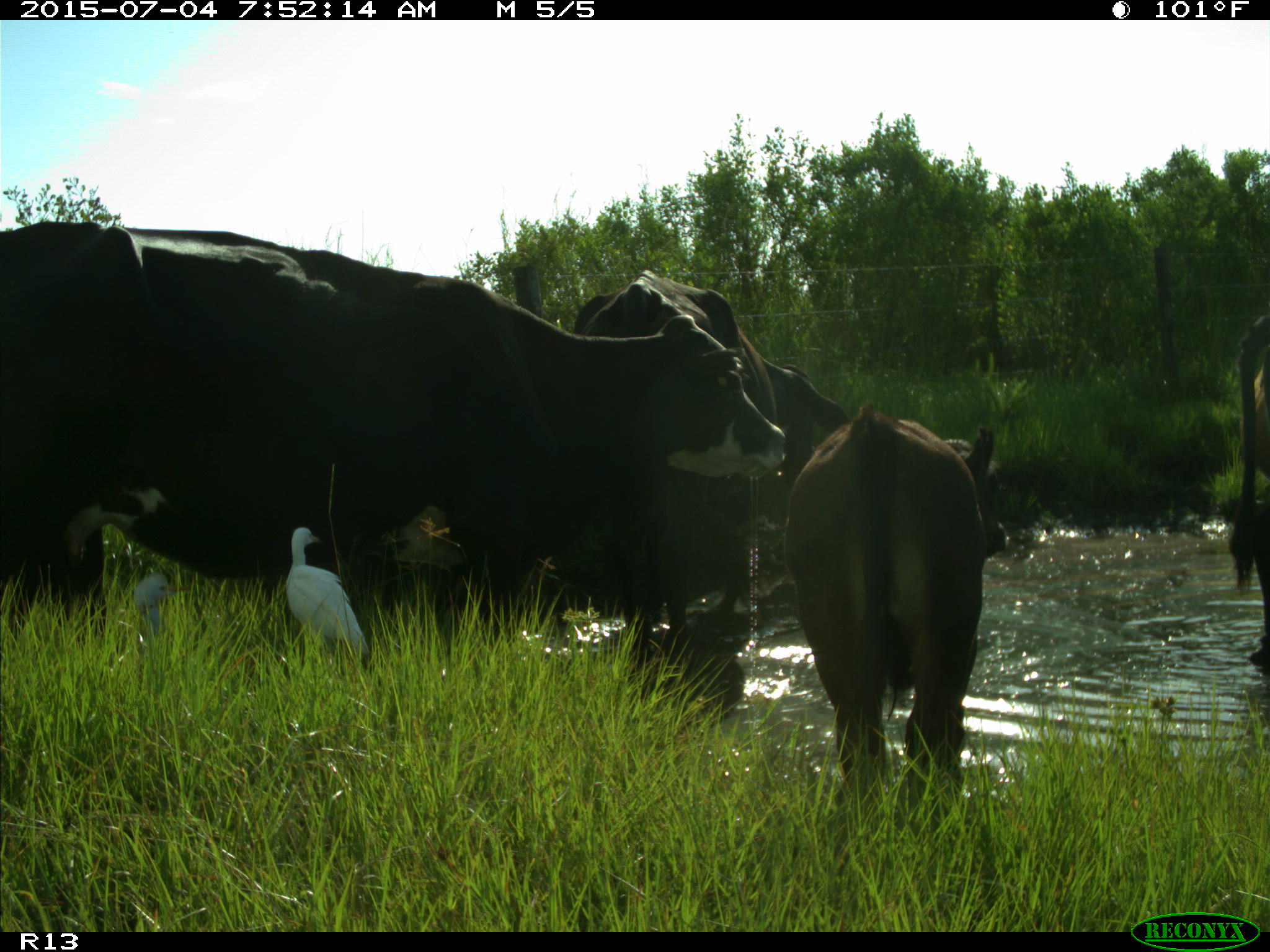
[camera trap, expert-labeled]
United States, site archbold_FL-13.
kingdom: Animalia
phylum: Chordata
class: Mammalia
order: Artiodactyla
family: Bovidae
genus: Bos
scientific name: Bos taurus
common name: domestic cow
Bos taurus (domestic cow).